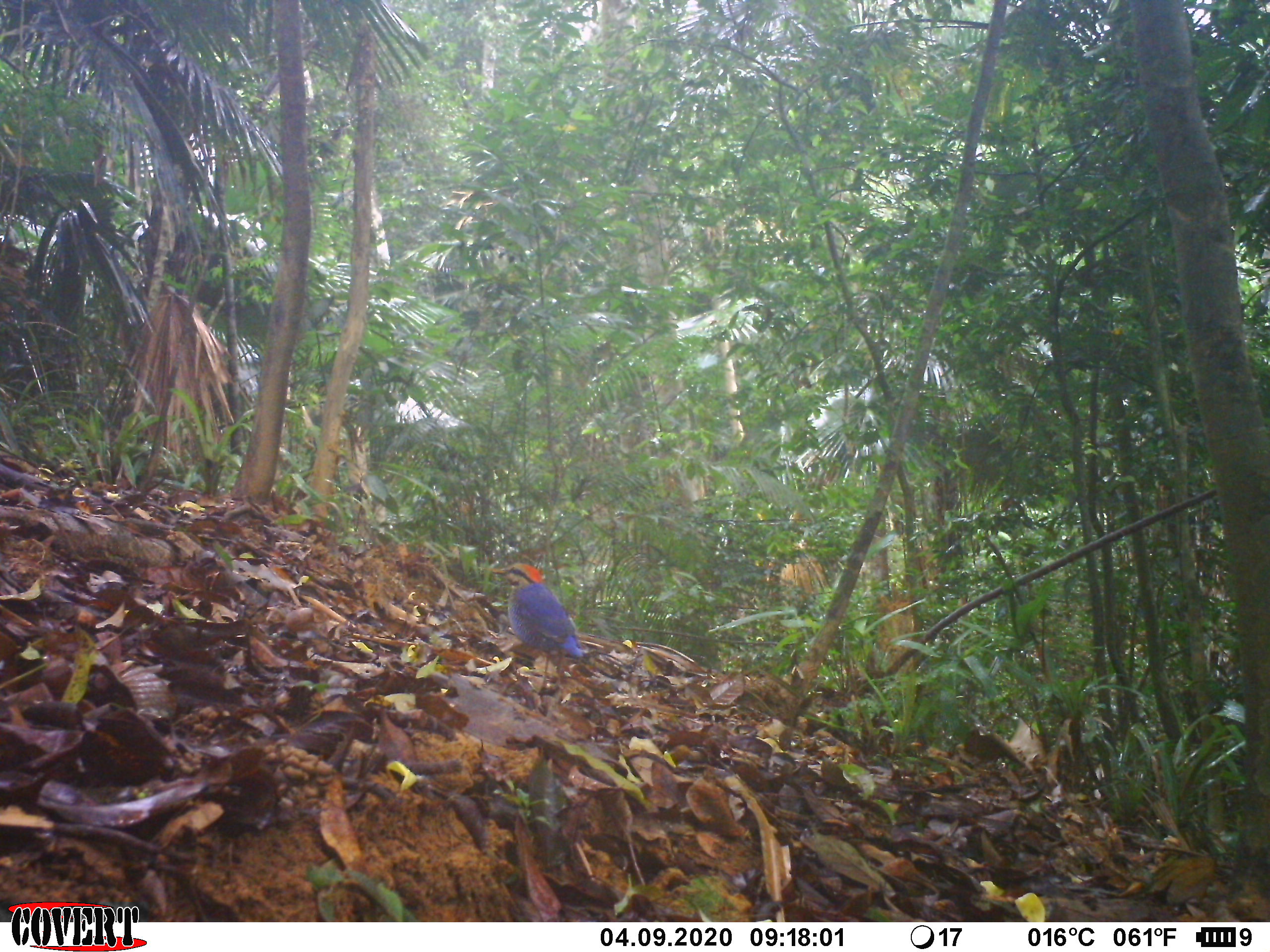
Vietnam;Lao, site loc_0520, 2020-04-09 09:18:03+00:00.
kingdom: Animalia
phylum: Chordata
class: Aves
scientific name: Aves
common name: bird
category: unidentified bird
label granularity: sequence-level